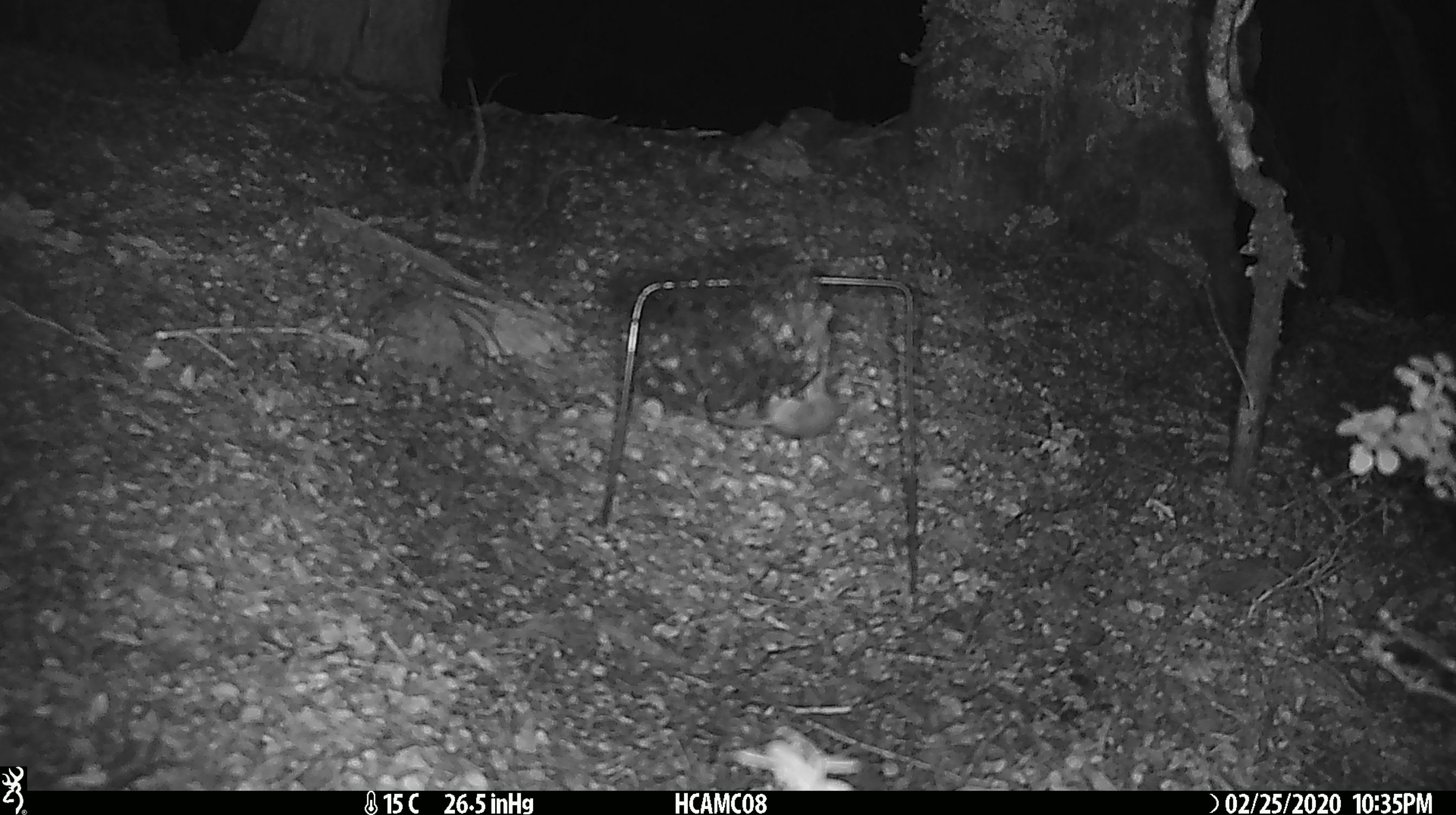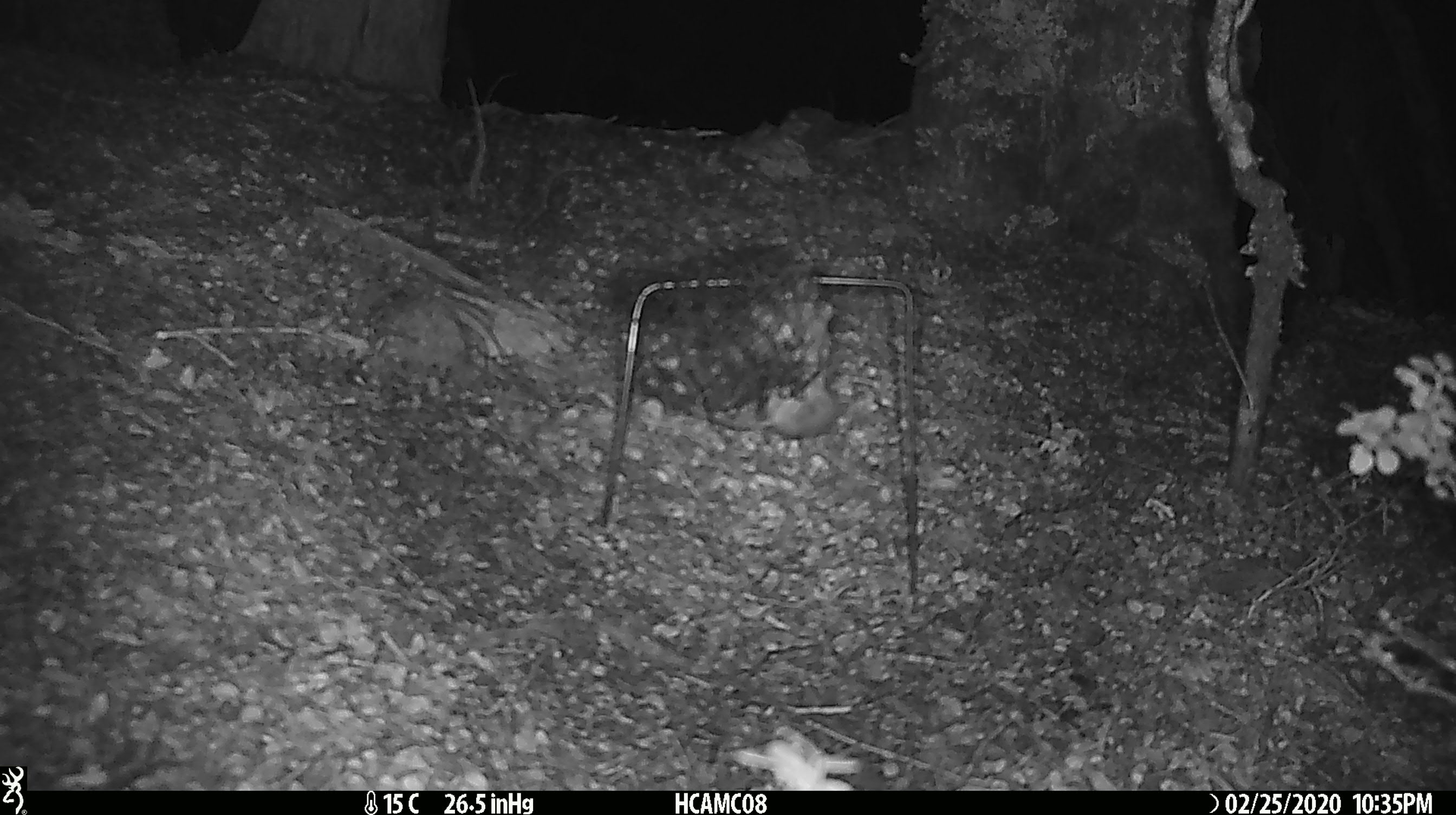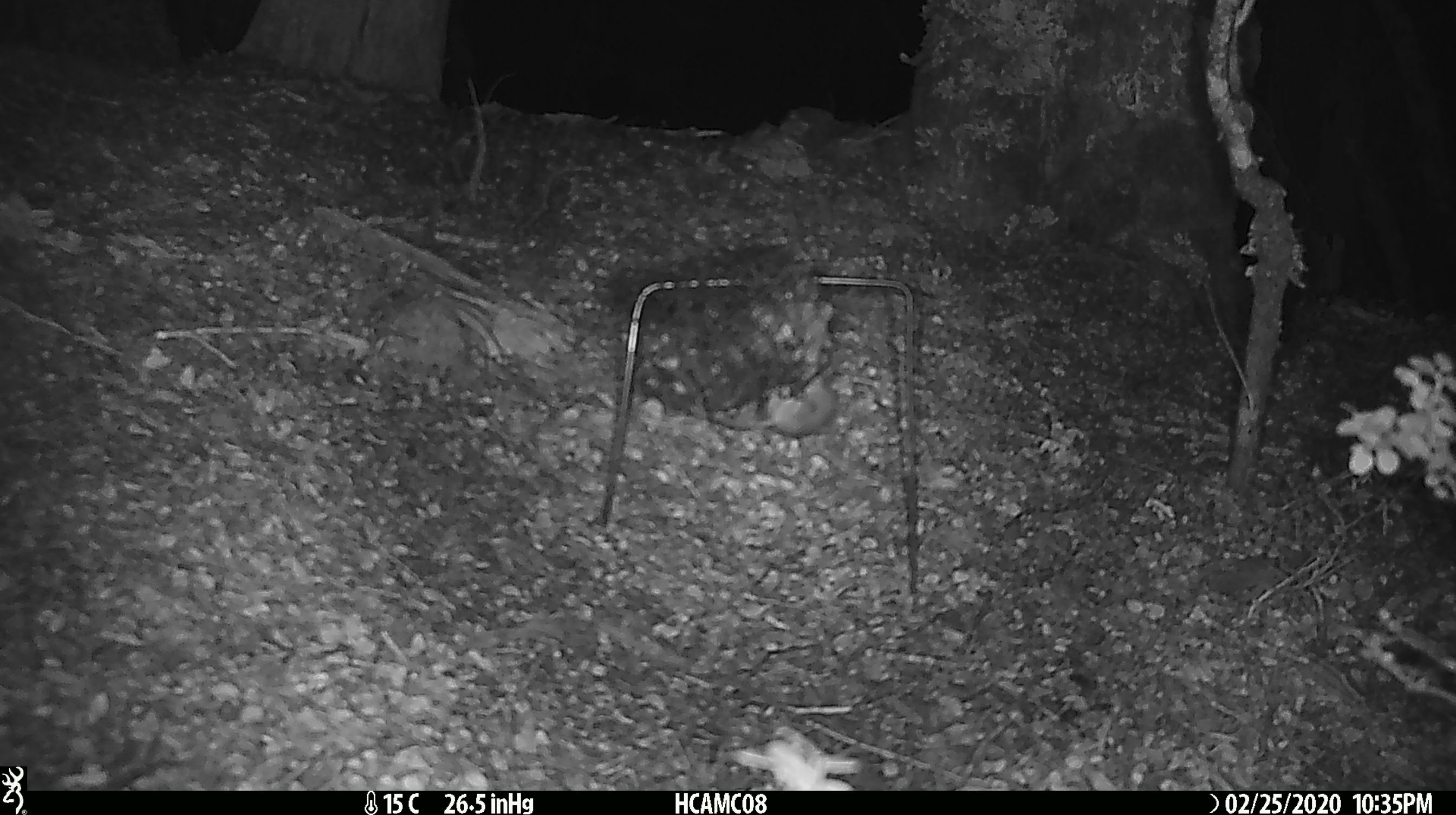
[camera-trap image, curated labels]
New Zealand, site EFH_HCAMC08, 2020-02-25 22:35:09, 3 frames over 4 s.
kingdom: Animalia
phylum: Chordata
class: Mammalia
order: Rodentia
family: Muridae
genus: Mus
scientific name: Mus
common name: mouse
Mouse (Mus).